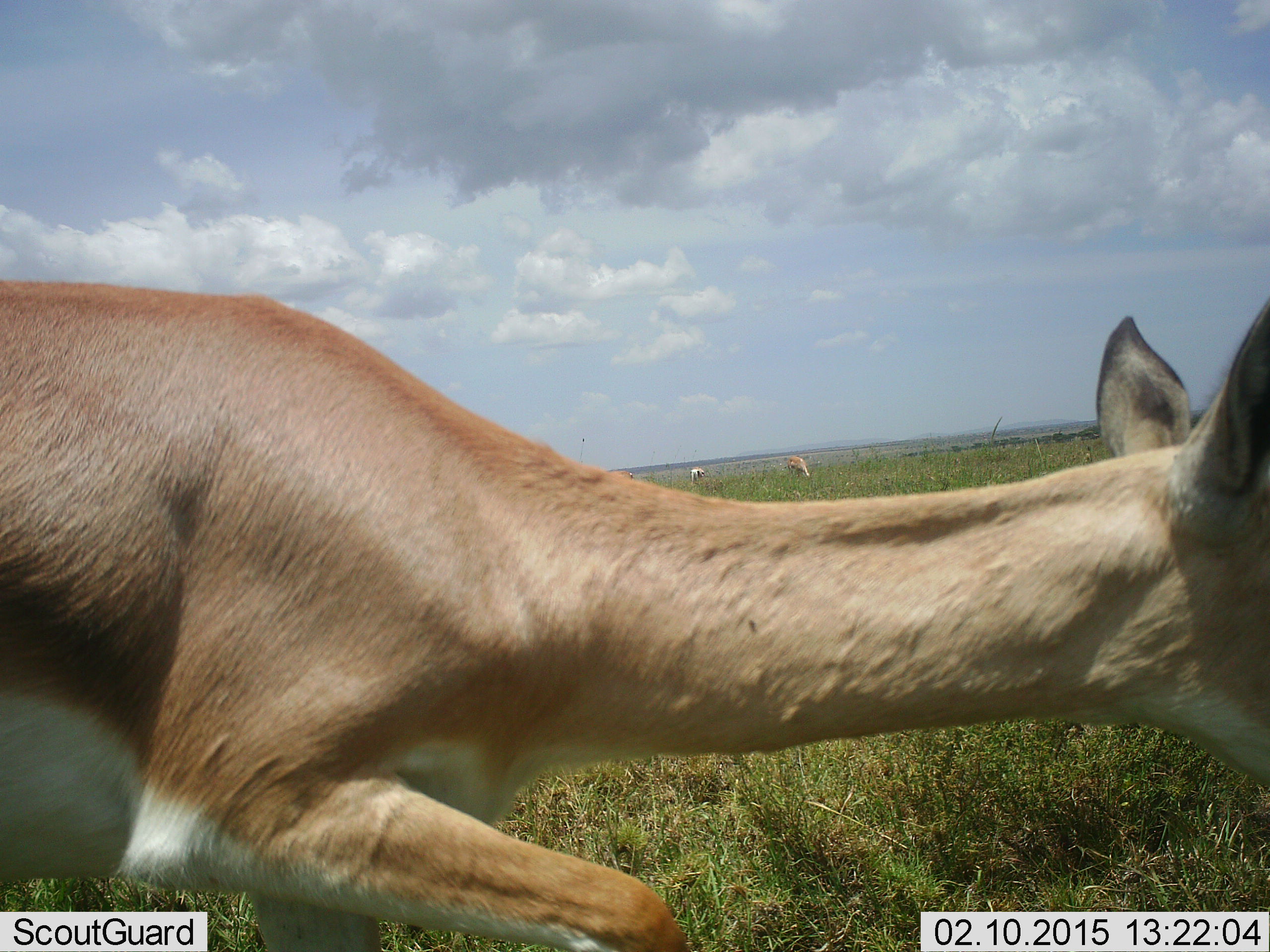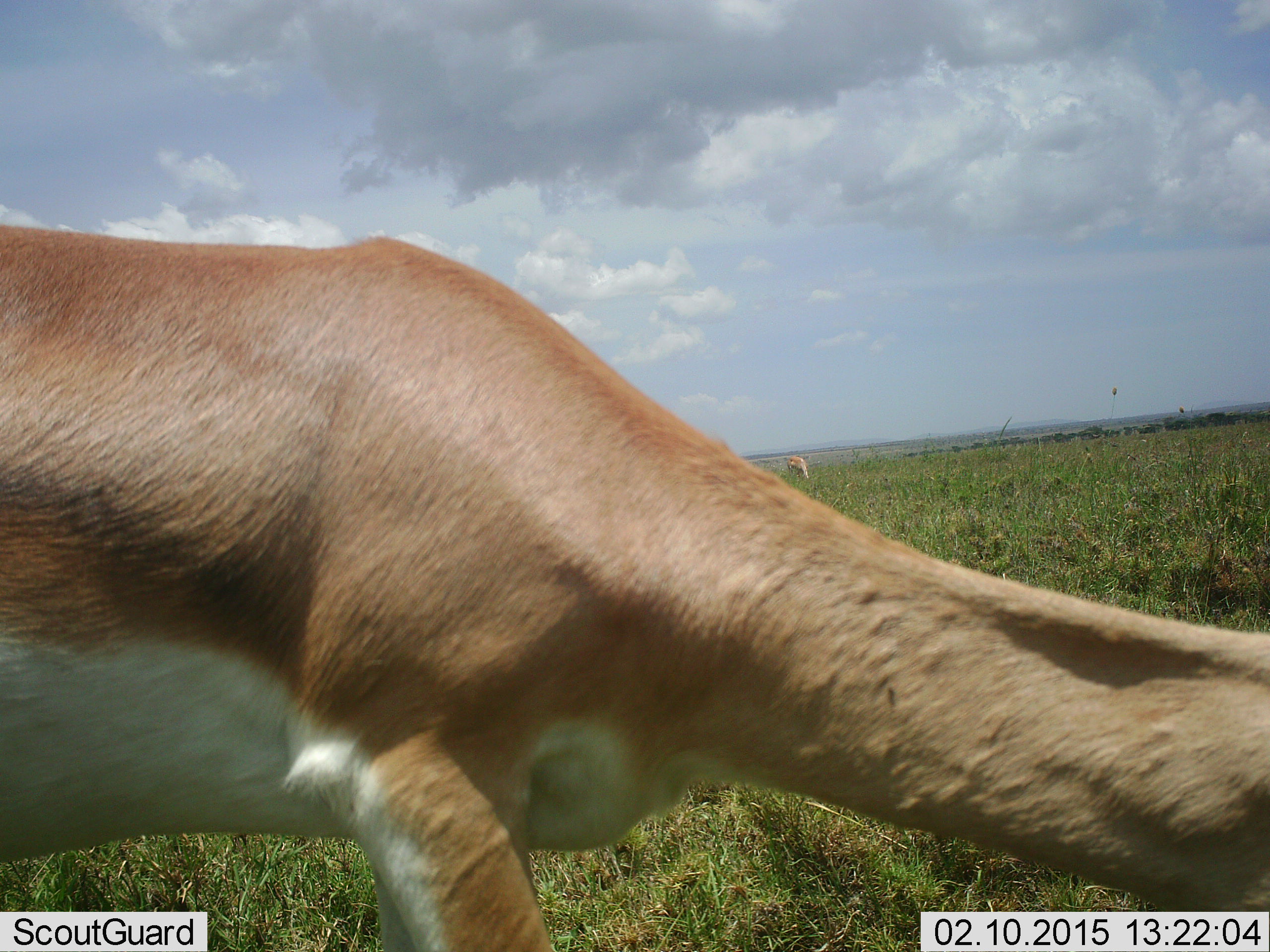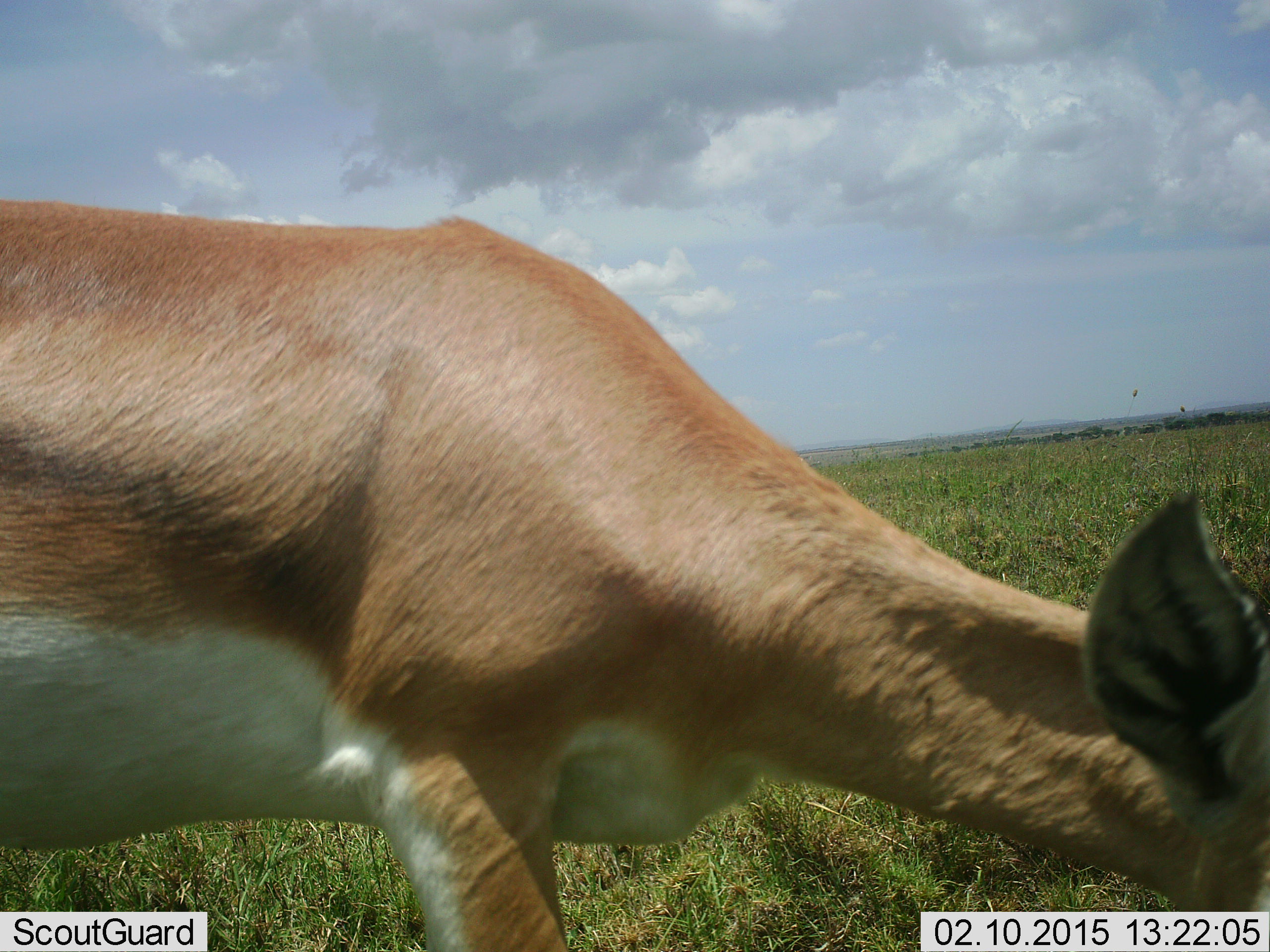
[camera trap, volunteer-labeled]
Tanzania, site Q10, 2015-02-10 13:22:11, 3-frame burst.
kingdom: Animalia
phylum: Chordata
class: Mammalia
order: Artiodactyla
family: Bovidae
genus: Nanger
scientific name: Nanger granti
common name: grant's gazelle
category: gazellegrants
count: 2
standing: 30%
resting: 0%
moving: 10%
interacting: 0%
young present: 0%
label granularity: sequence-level